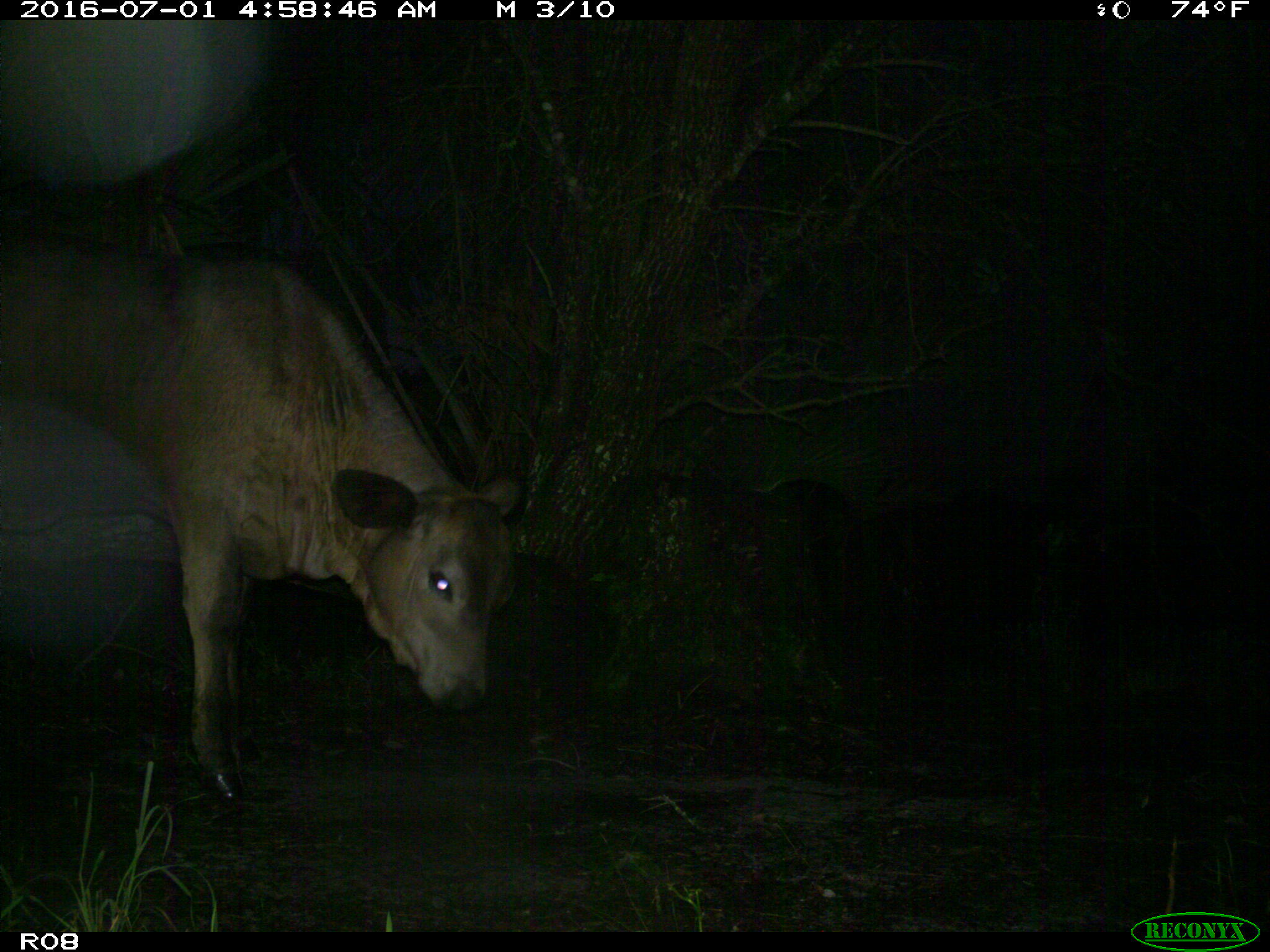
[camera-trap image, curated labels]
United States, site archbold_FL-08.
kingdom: Animalia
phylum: Chordata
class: Mammalia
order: Artiodactyla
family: Bovidae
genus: Bos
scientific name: Bos taurus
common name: domestic cow